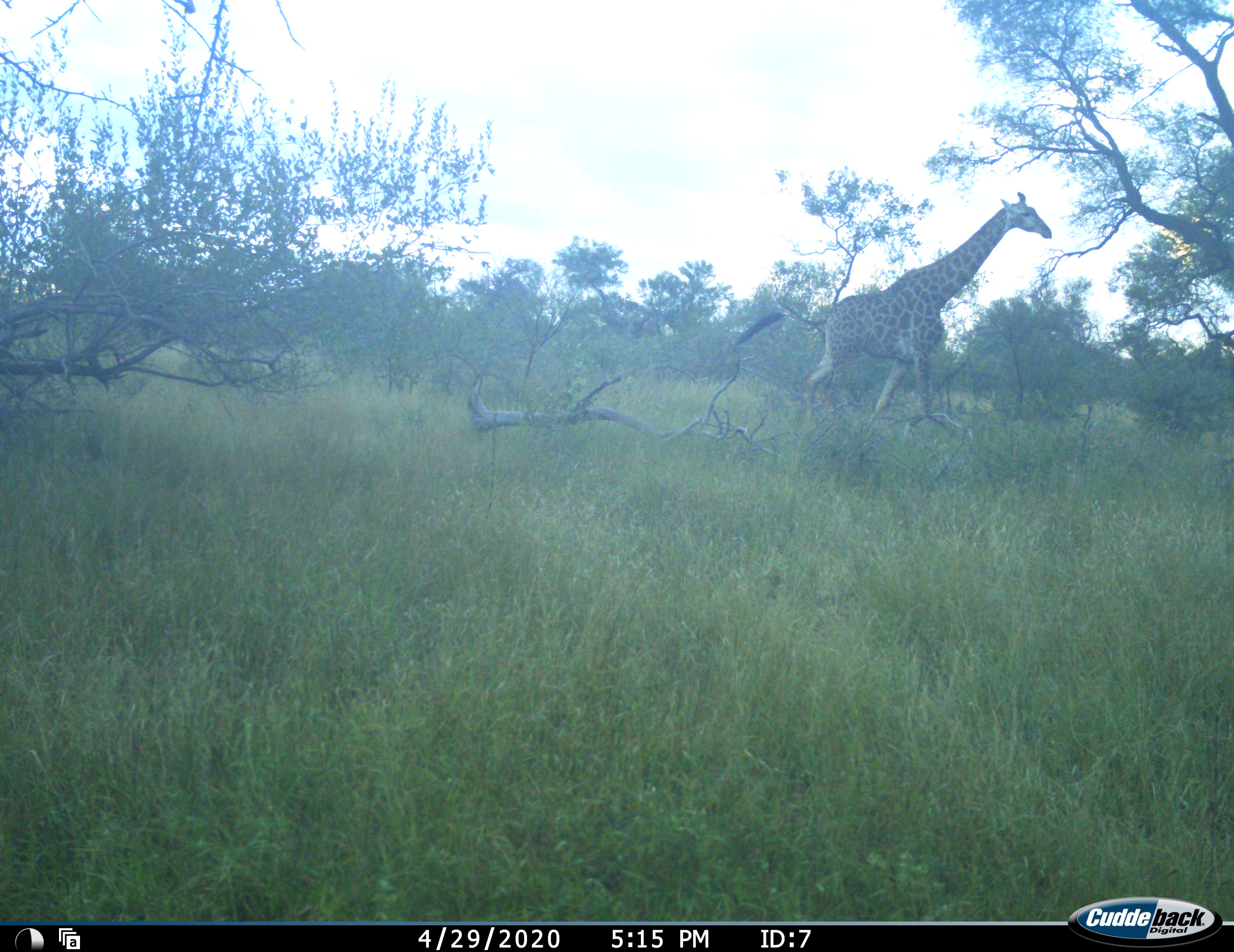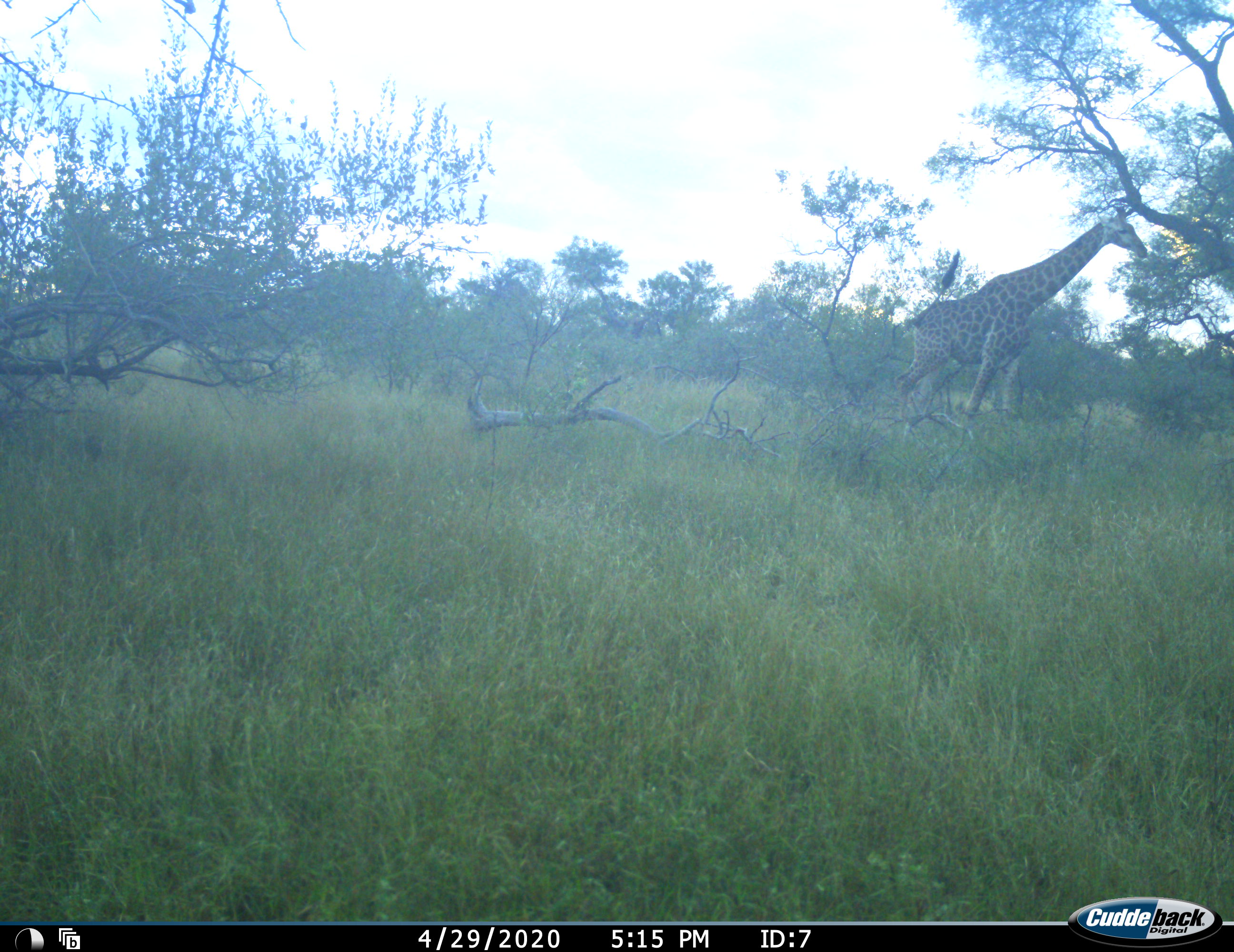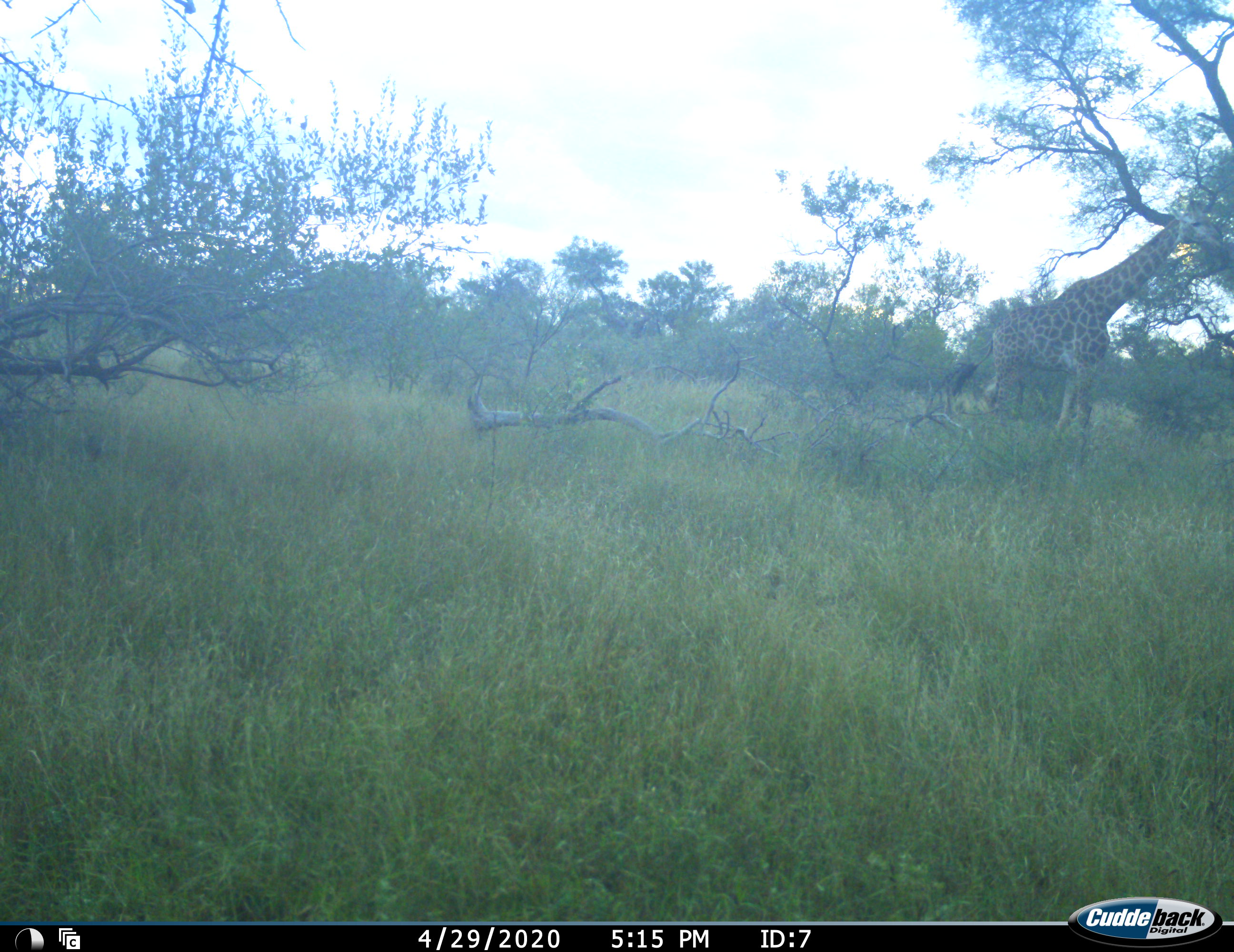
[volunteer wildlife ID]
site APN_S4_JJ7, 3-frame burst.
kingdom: Animalia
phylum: Chordata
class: Mammalia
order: Artiodactyla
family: Giraffidae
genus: Giraffa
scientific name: Giraffa camelopardalis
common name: giraffe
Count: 1.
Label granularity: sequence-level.